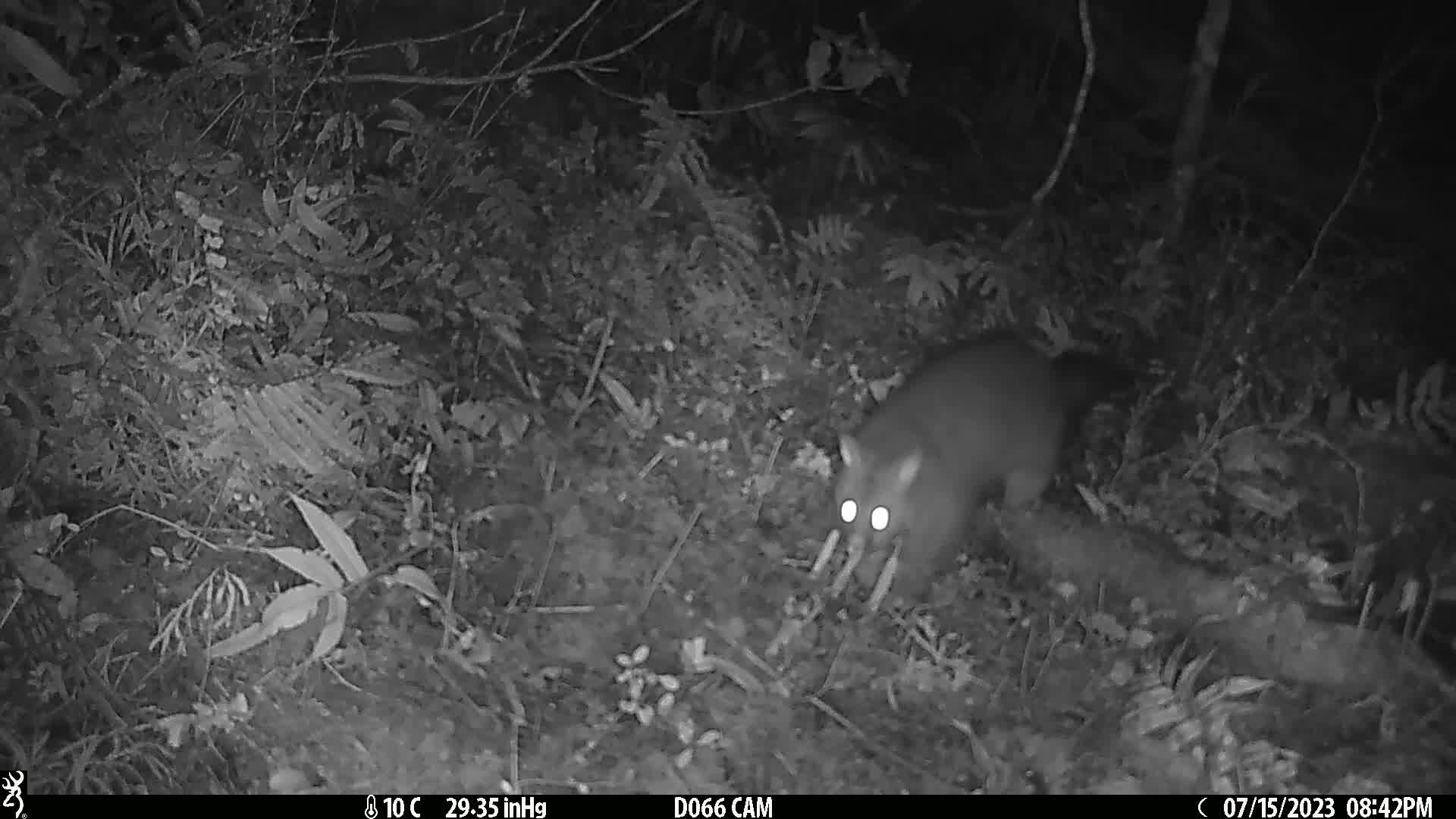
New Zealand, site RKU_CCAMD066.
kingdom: Animalia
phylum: Chordata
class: Mammalia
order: Diprotodontia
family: Phalangeridae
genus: Trichosurus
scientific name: Trichosurus vulpecula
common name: common brushtail possum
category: possum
Possum (common brushtail possum) (Trichosurus vulpecula).